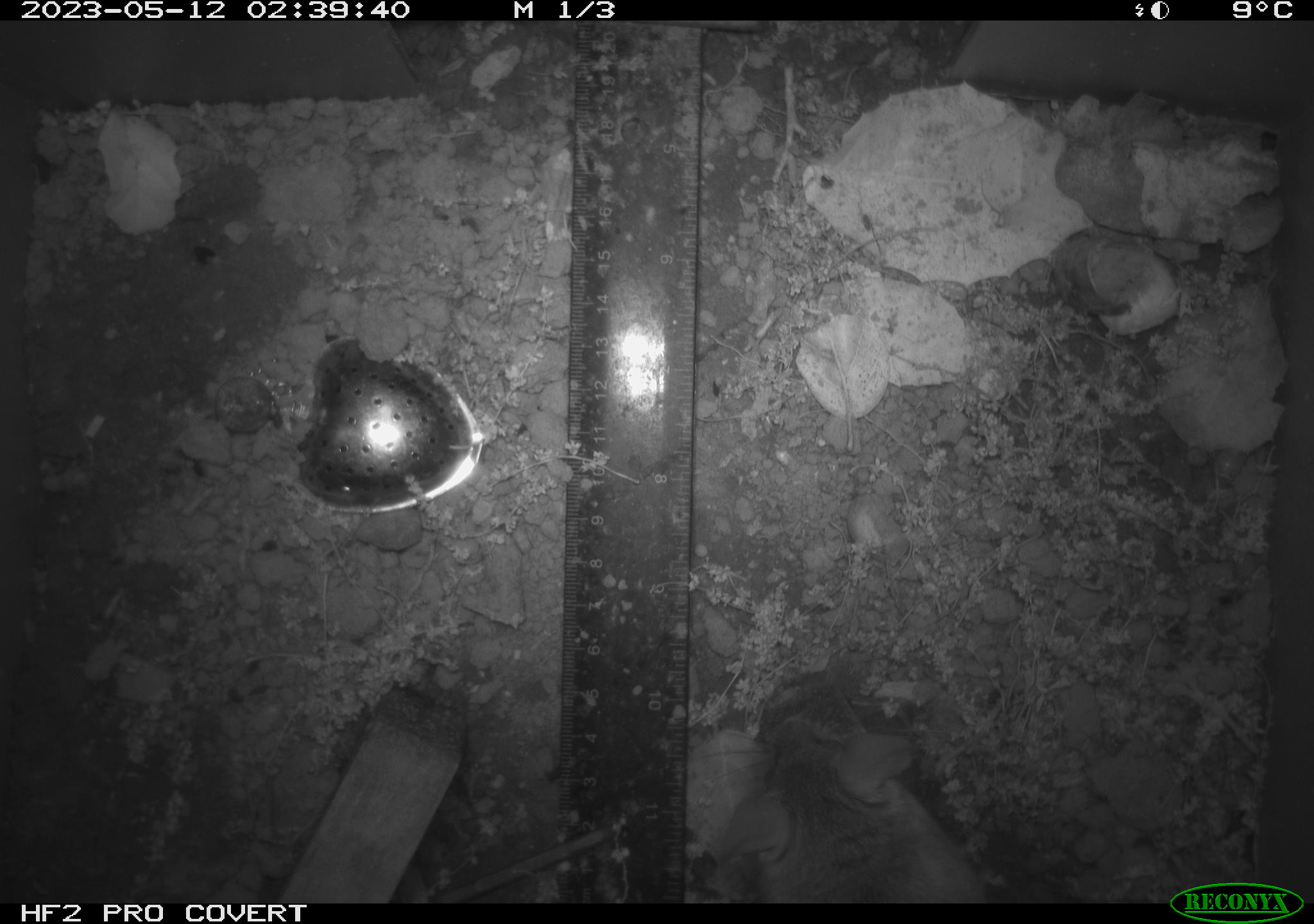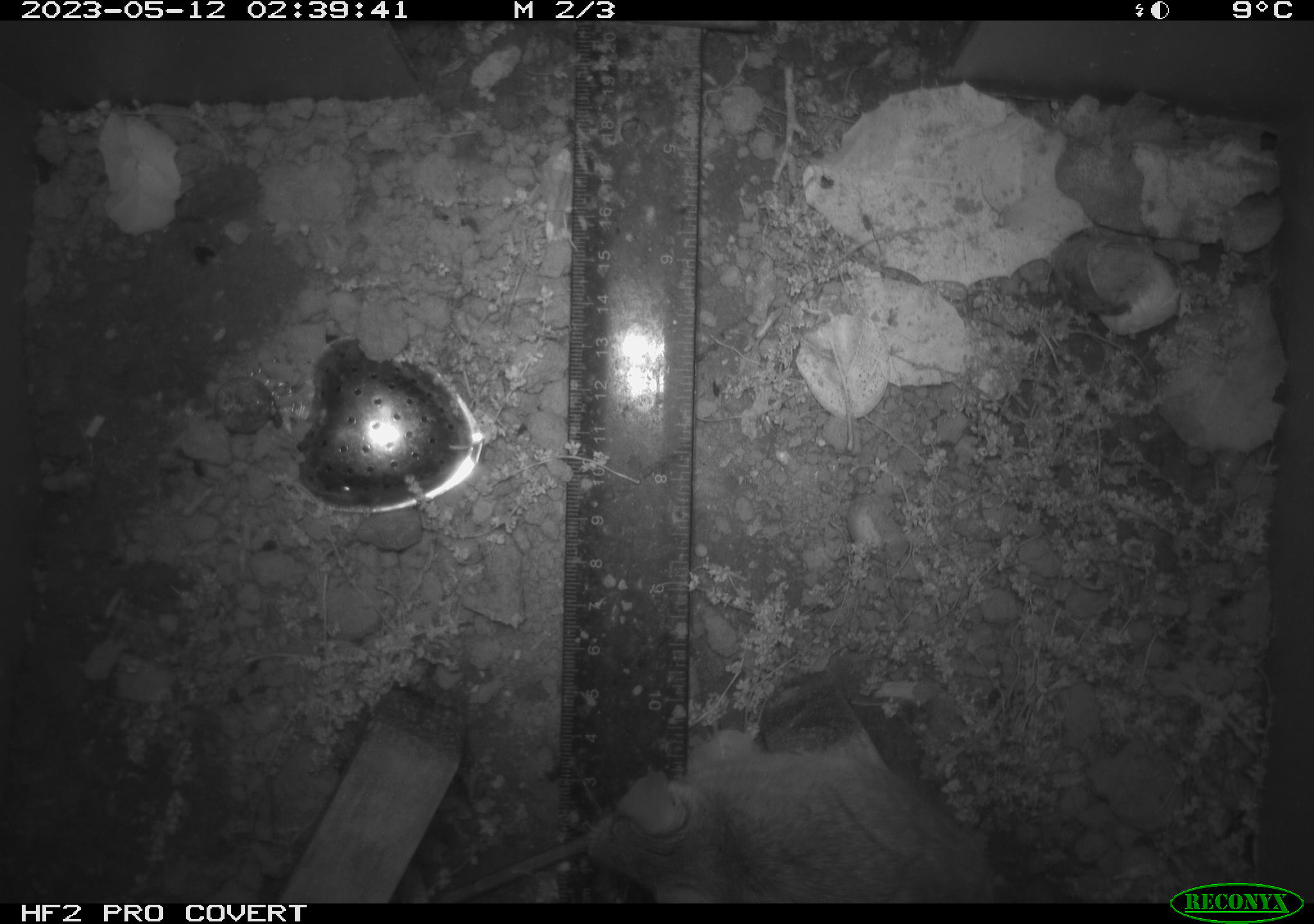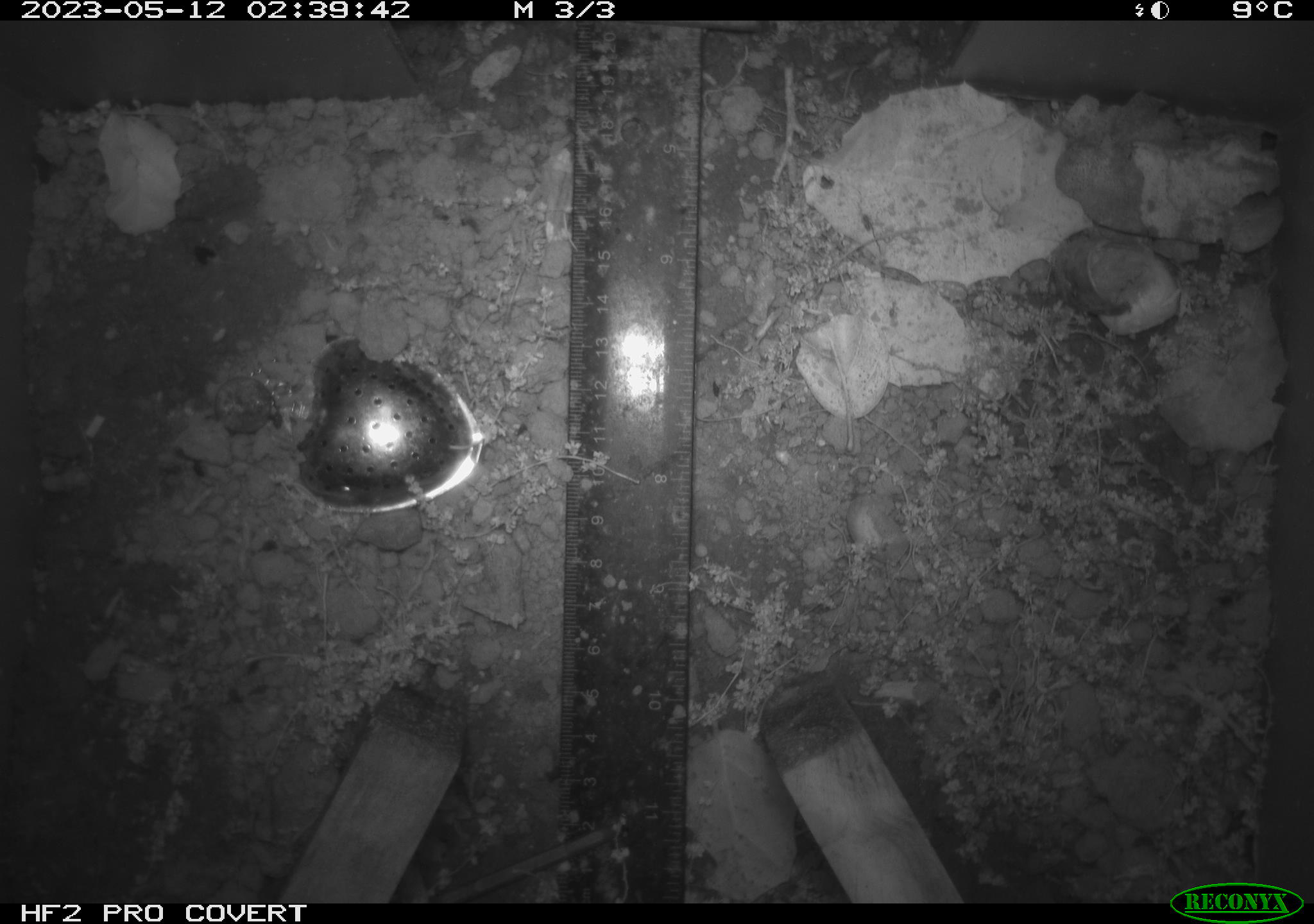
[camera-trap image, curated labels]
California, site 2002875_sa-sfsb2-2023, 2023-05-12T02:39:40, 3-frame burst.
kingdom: Animalia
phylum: Chordata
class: Mammalia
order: Rodentia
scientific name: Rodentia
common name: mouse species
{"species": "mouse species (Rodentia)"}